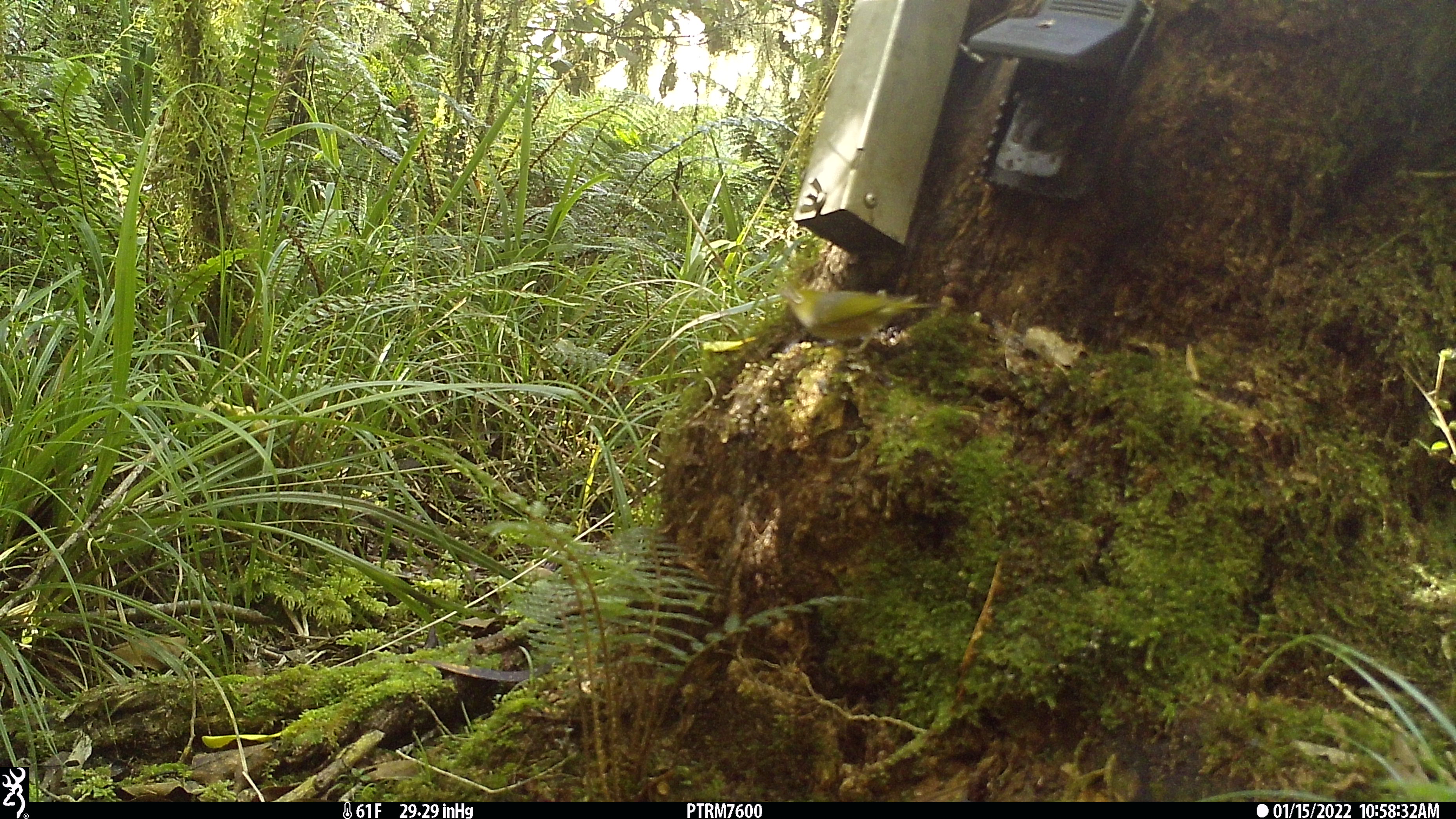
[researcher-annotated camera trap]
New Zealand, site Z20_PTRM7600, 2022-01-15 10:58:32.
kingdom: Animalia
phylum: Chordata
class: Aves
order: Passeriformes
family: Zosteropidae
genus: Zosterops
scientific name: Zosterops lateralis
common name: silvereye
Silvereye (Zosterops lateralis).